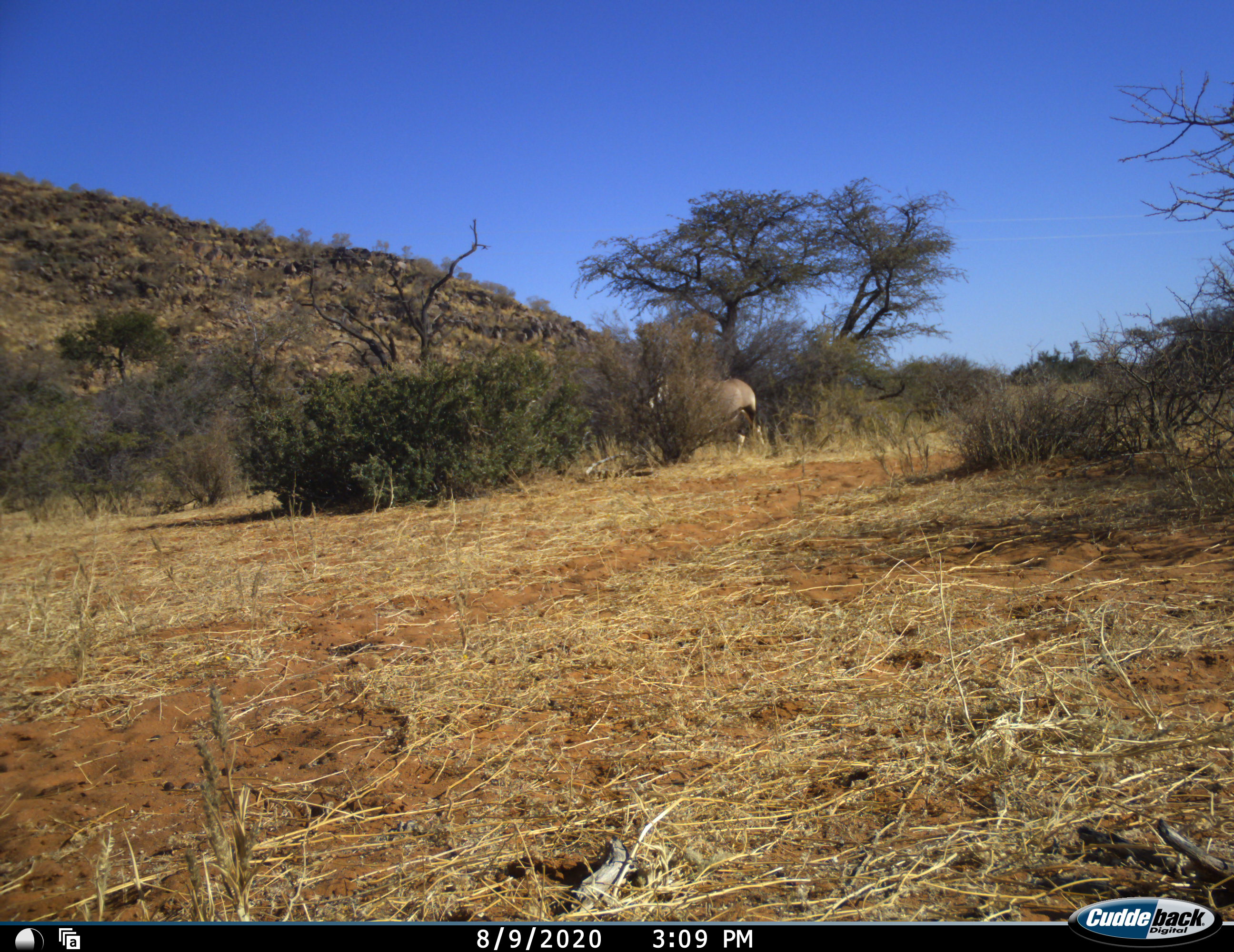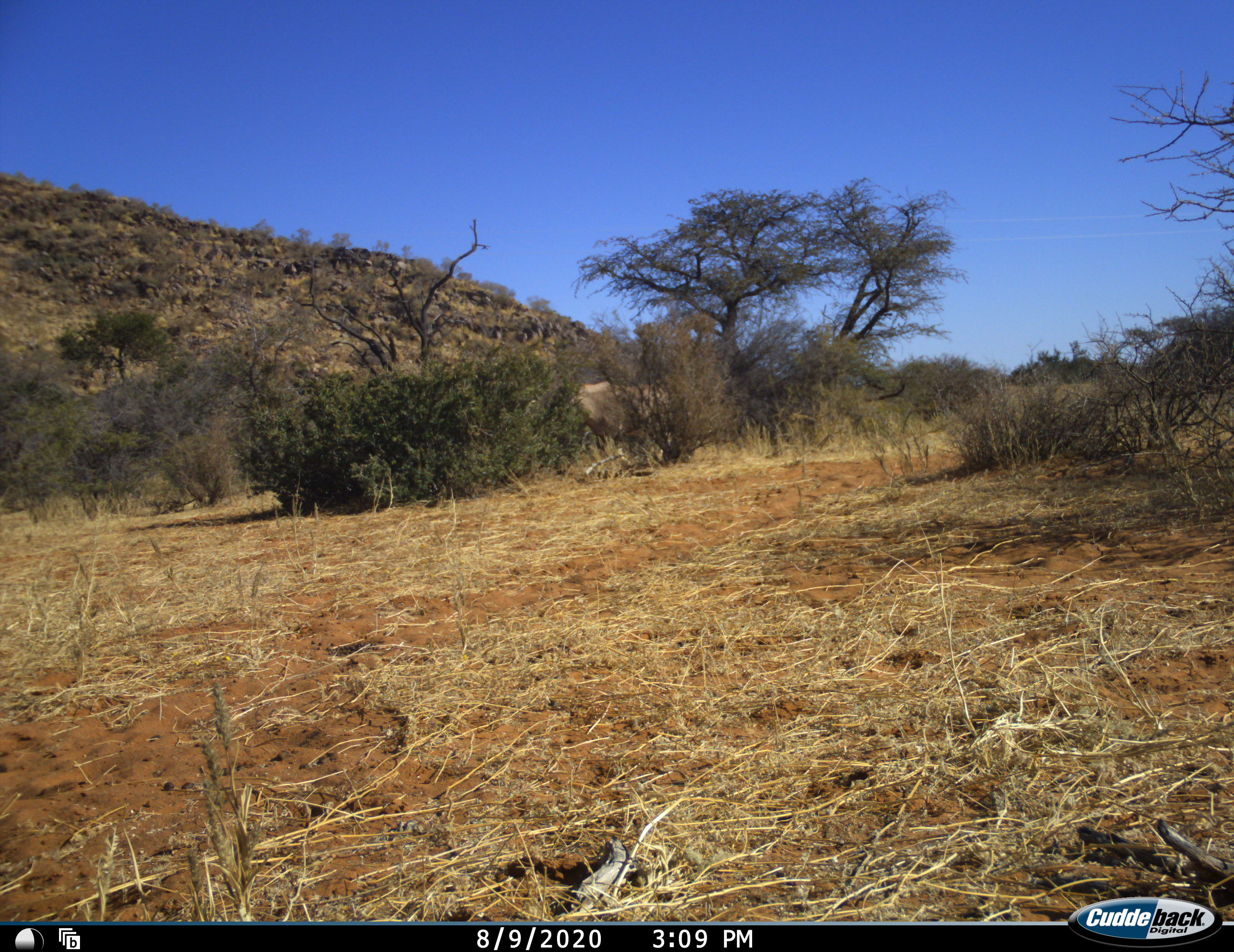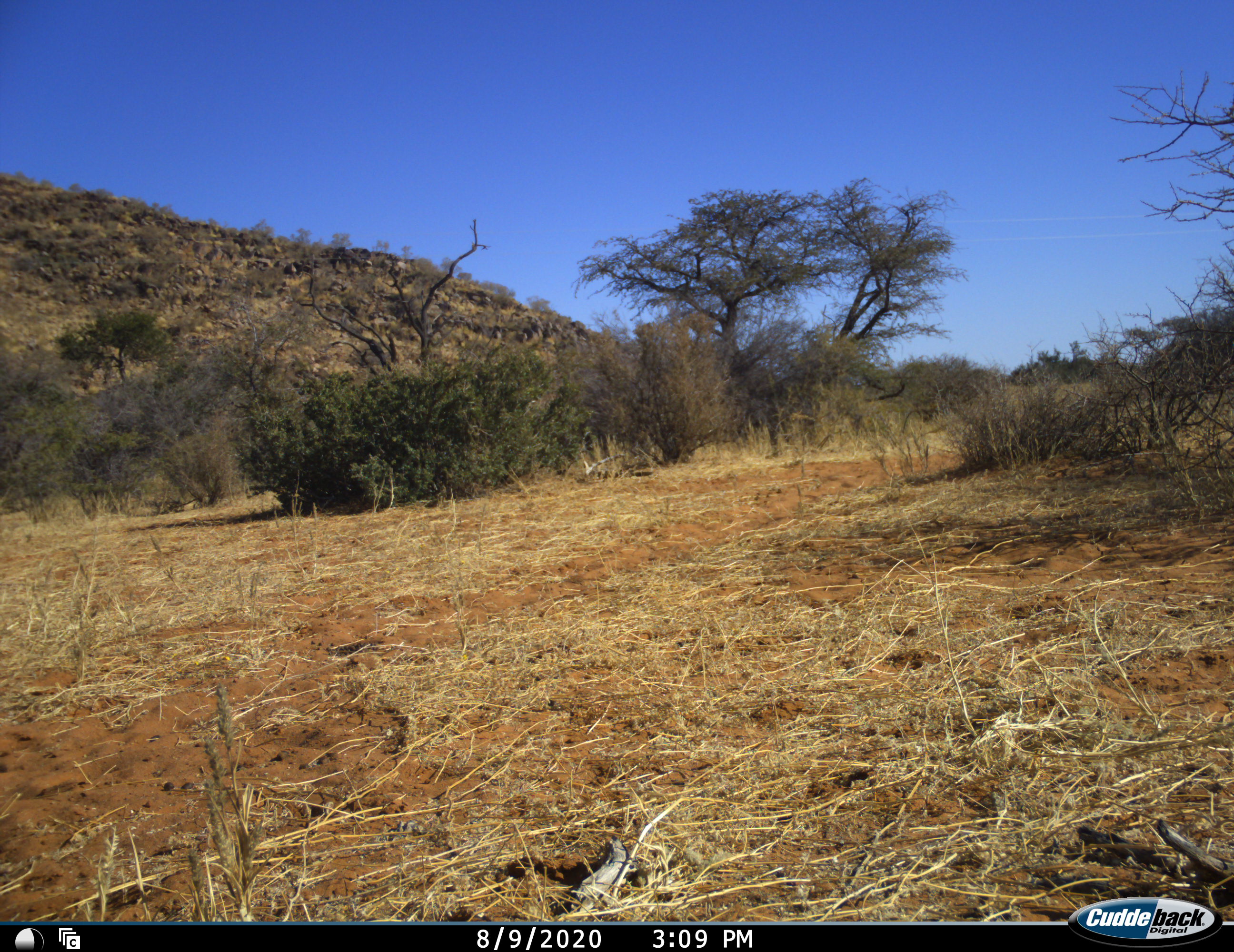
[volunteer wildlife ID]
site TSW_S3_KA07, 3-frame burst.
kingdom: Animalia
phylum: Chordata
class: Mammalia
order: Artiodactyla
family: Bovidae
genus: Oryx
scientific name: Oryx gazella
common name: gemsbok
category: oryx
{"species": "oryx (gemsbok) (Oryx gazella)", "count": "1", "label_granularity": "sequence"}